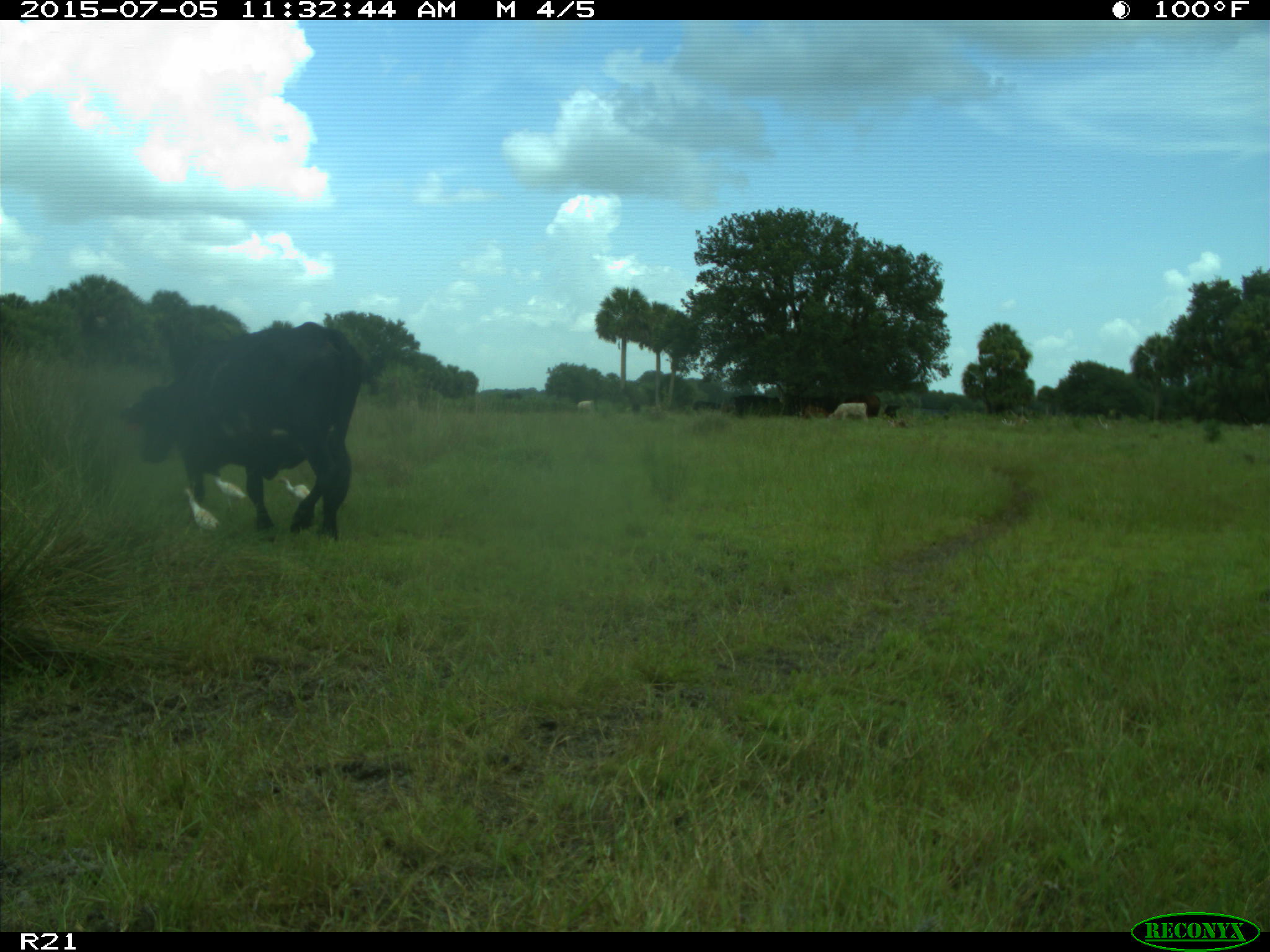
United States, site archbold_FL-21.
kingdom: Animalia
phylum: Chordata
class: Mammalia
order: Artiodactyla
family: Bovidae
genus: Bos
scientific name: Bos taurus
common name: domestic cow